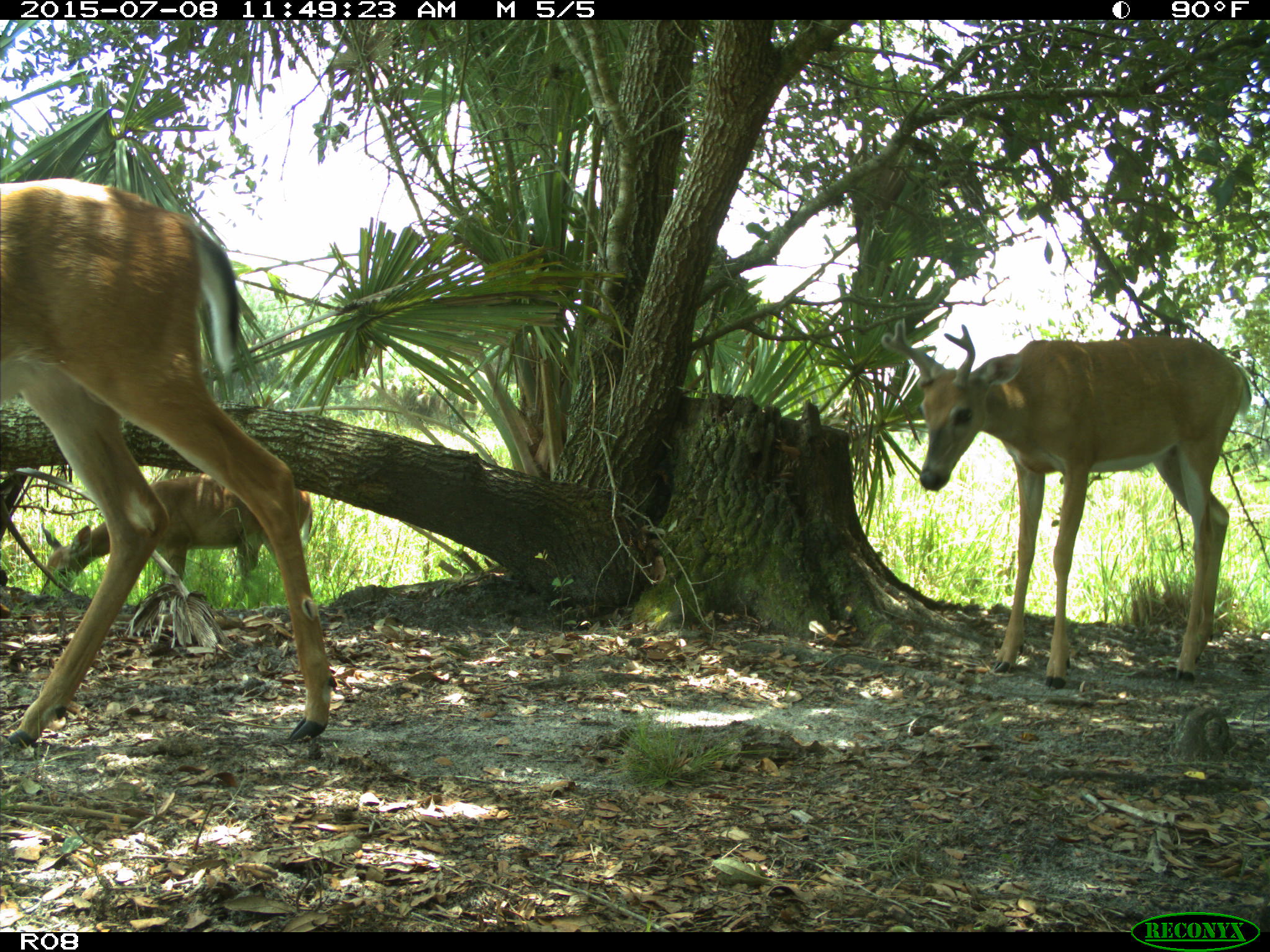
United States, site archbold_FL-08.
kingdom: Animalia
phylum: Chordata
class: Mammalia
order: Artiodactyla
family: Cervidae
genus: Odocoileus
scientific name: Odocoileus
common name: deer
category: unidentified deer